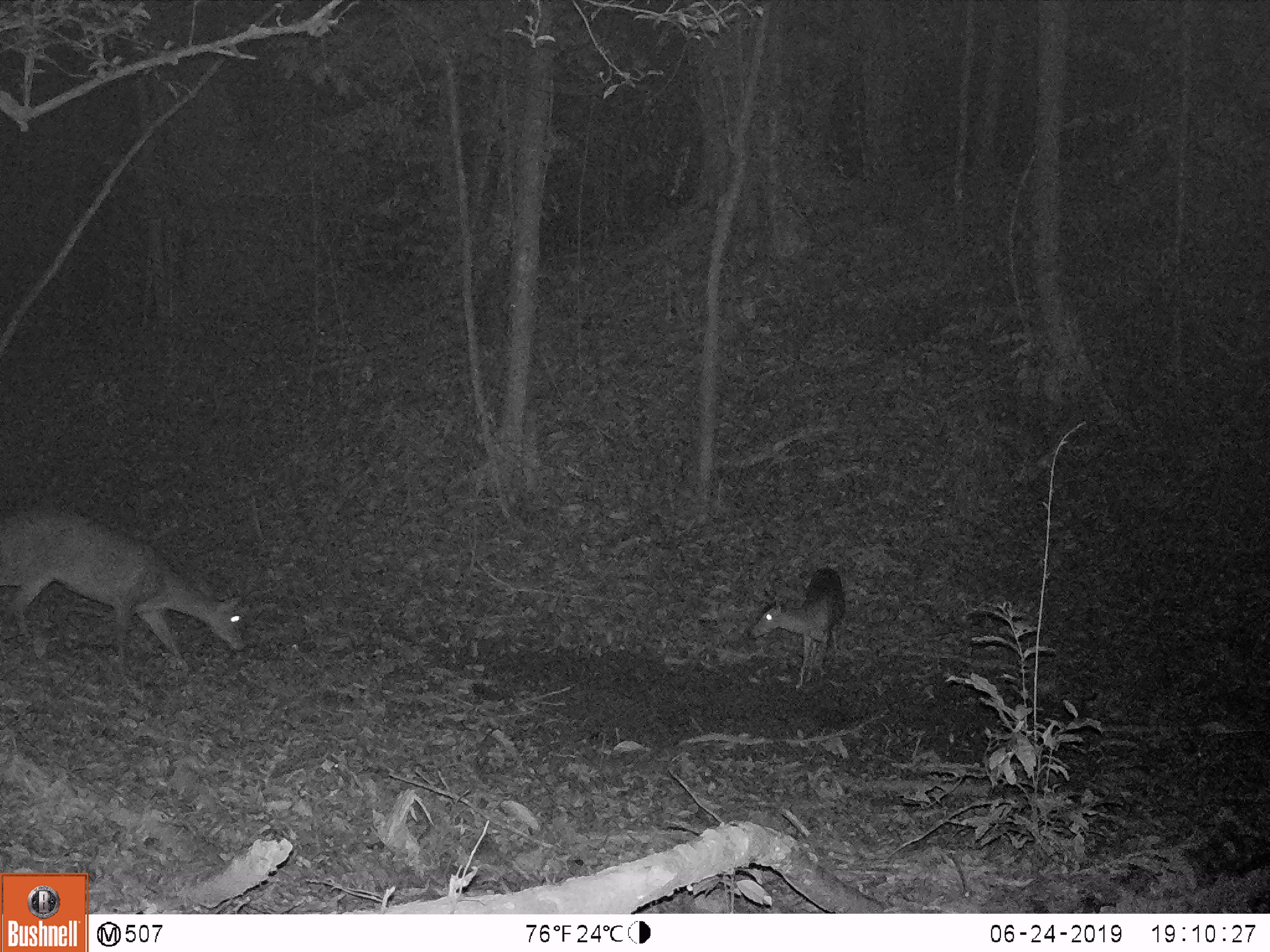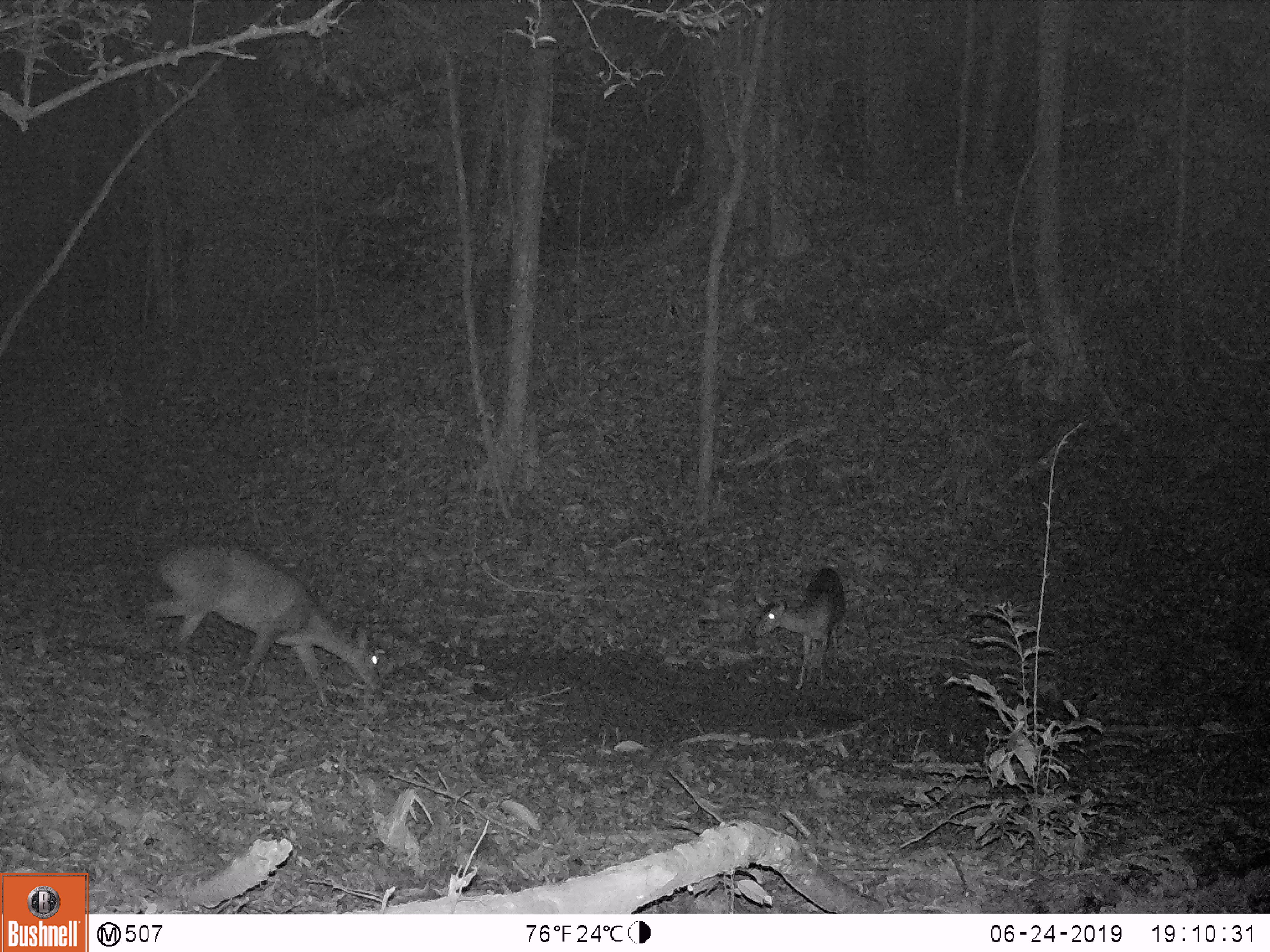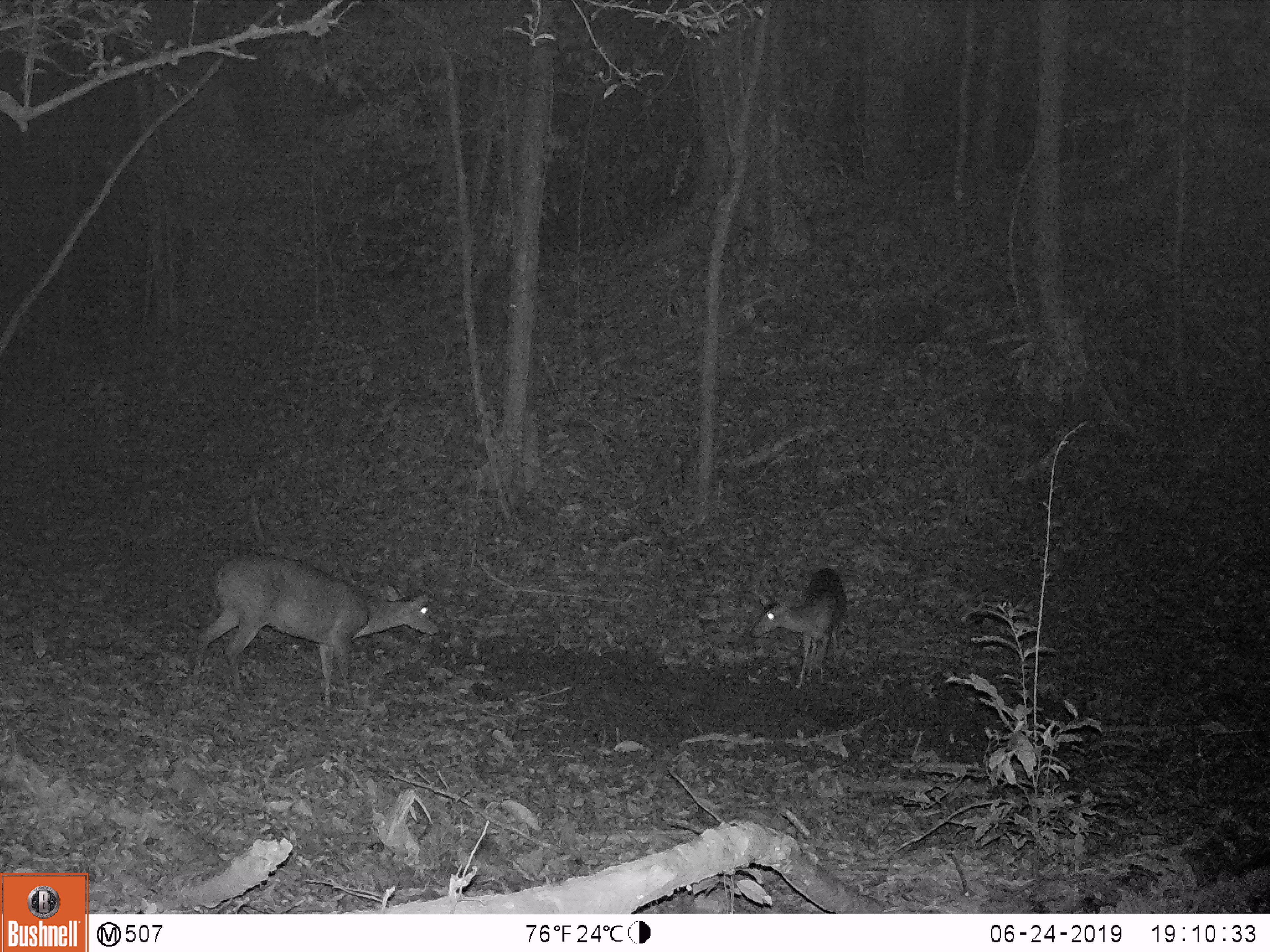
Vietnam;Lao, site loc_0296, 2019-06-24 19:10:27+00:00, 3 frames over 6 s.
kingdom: Animalia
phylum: Chordata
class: Mammalia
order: Artiodactyla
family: Cervidae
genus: Muntiacus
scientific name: Muntiacus vuquangensis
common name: large-antlered muntjac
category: large antlered muntjac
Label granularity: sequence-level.